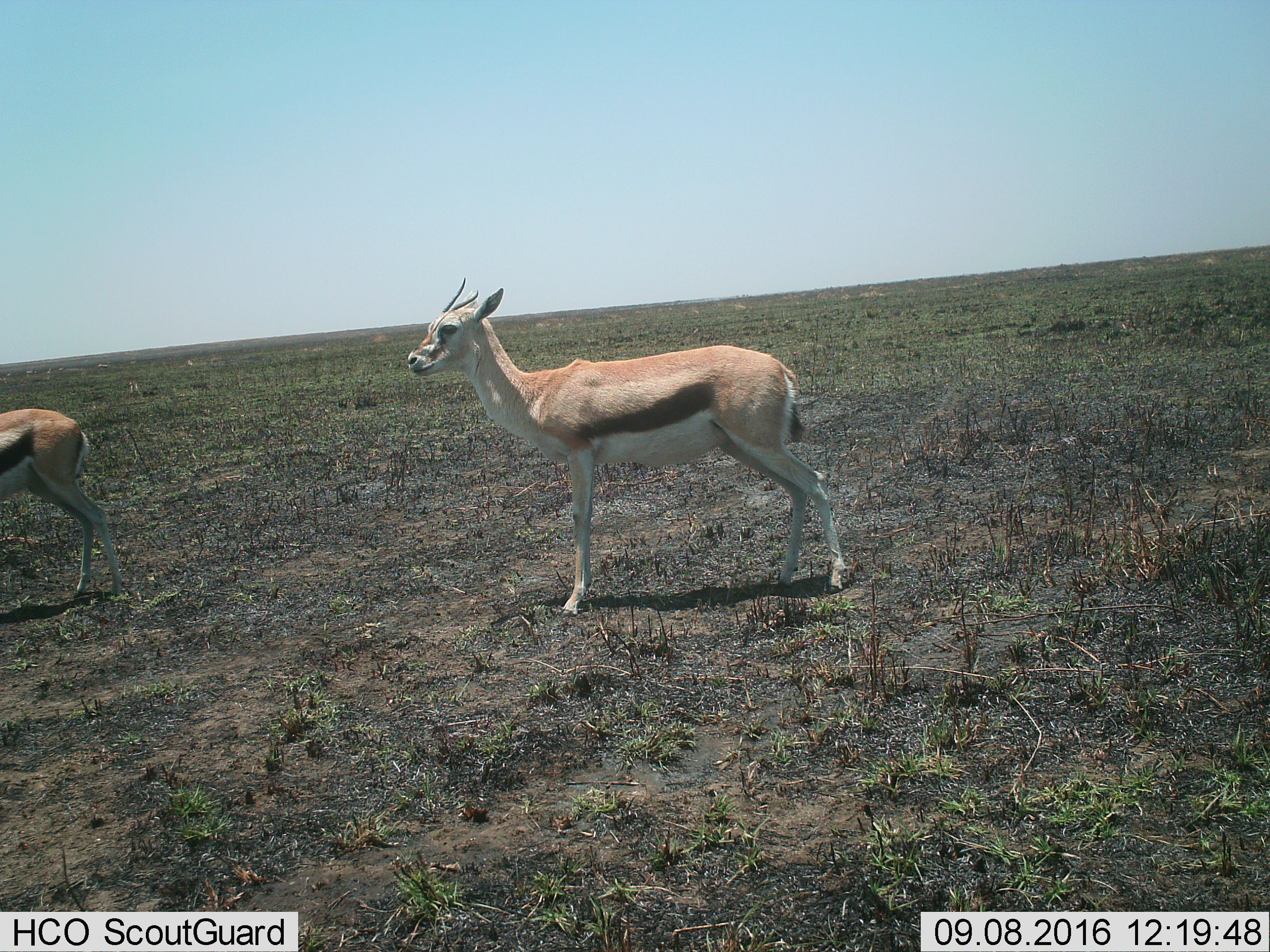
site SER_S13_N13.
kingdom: Animalia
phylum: Chordata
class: Mammalia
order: Artiodactyla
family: Bovidae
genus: Eudorcas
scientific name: Eudorcas thomsonii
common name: thomson's gazelle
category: gazellethomsons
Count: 2.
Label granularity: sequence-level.